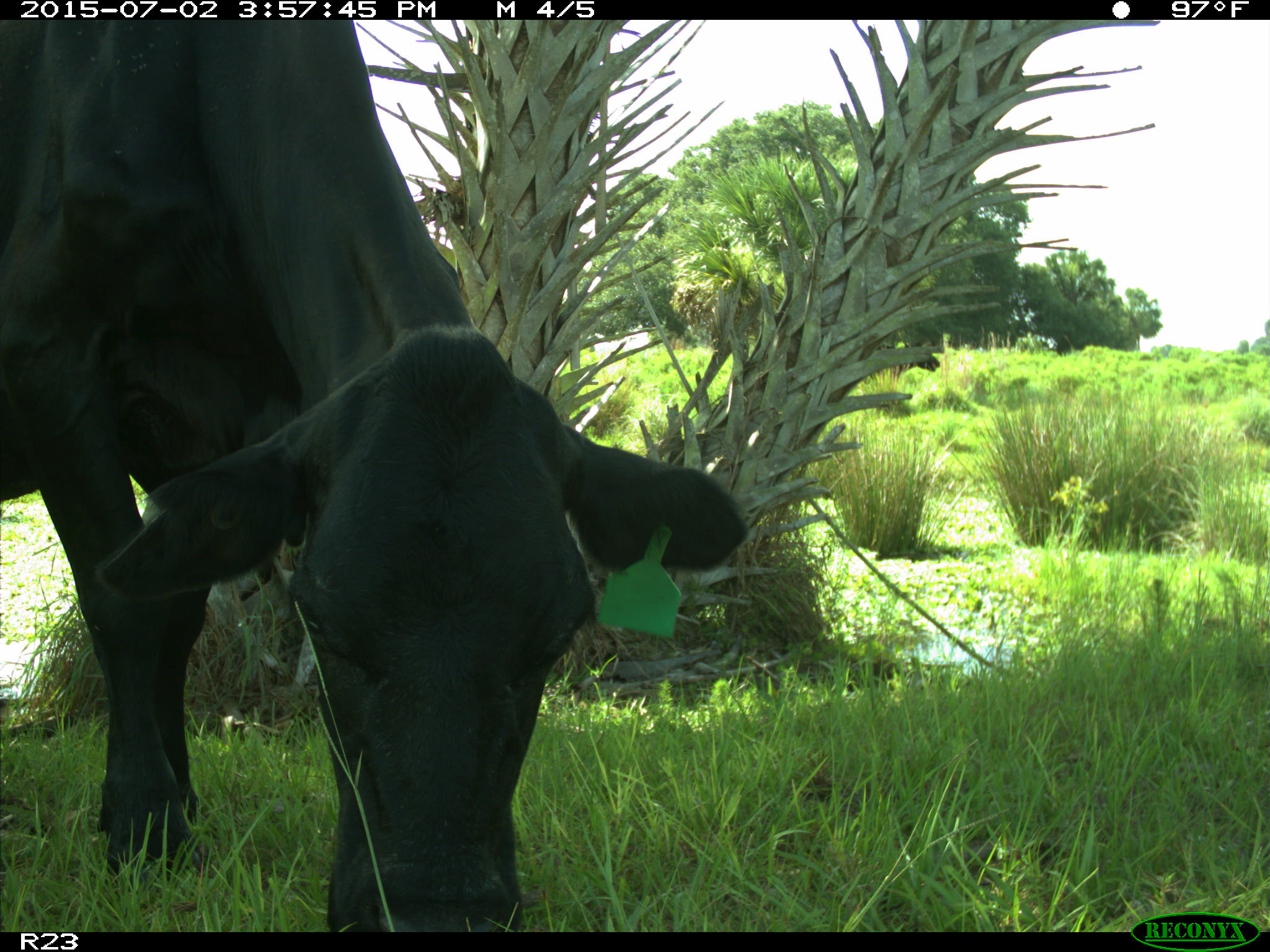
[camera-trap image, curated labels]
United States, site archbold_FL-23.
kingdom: Animalia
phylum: Chordata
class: Mammalia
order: Artiodactyla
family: Bovidae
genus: Bos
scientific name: Bos taurus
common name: domestic cow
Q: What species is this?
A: Bos taurus (domestic cow).